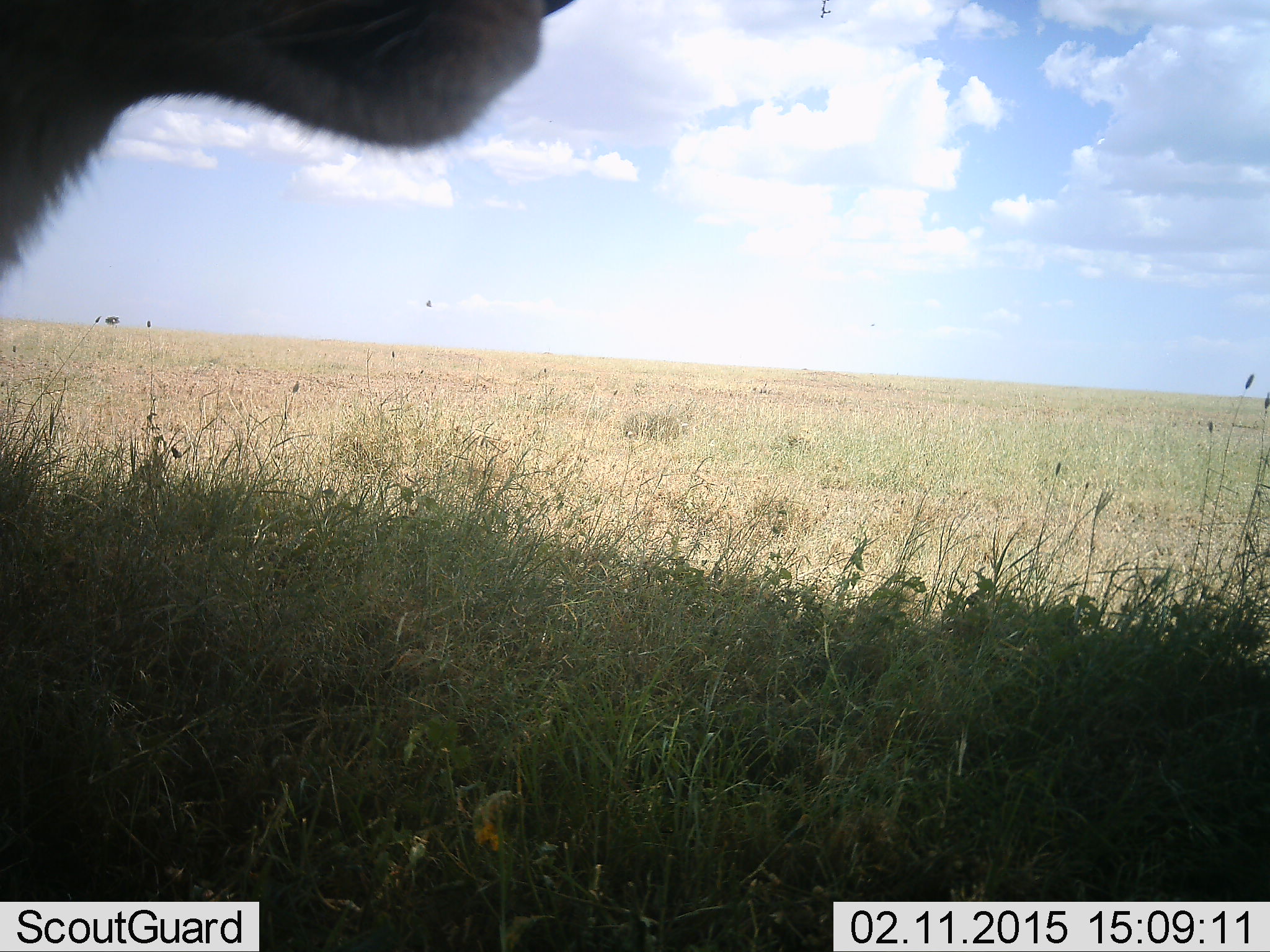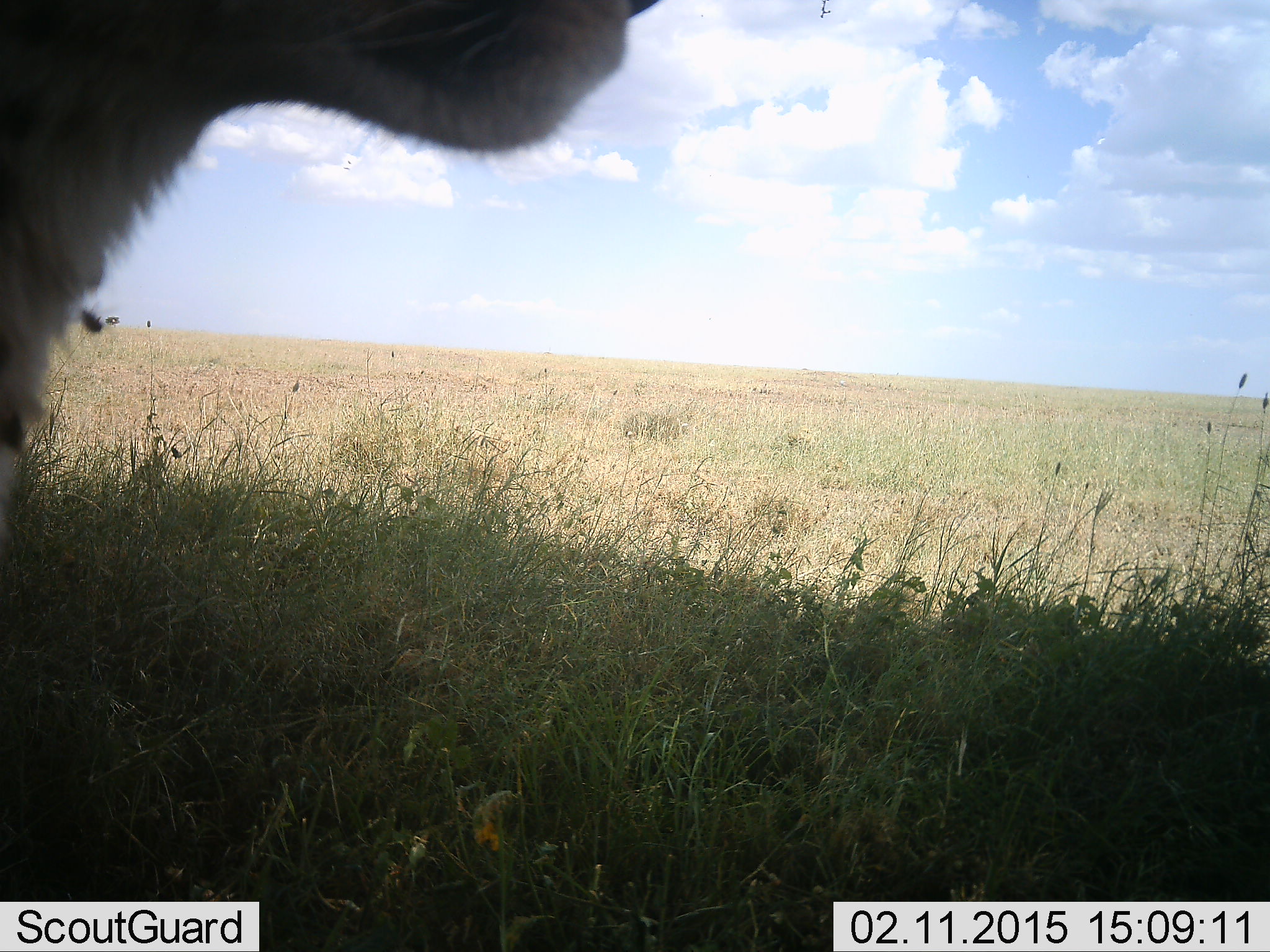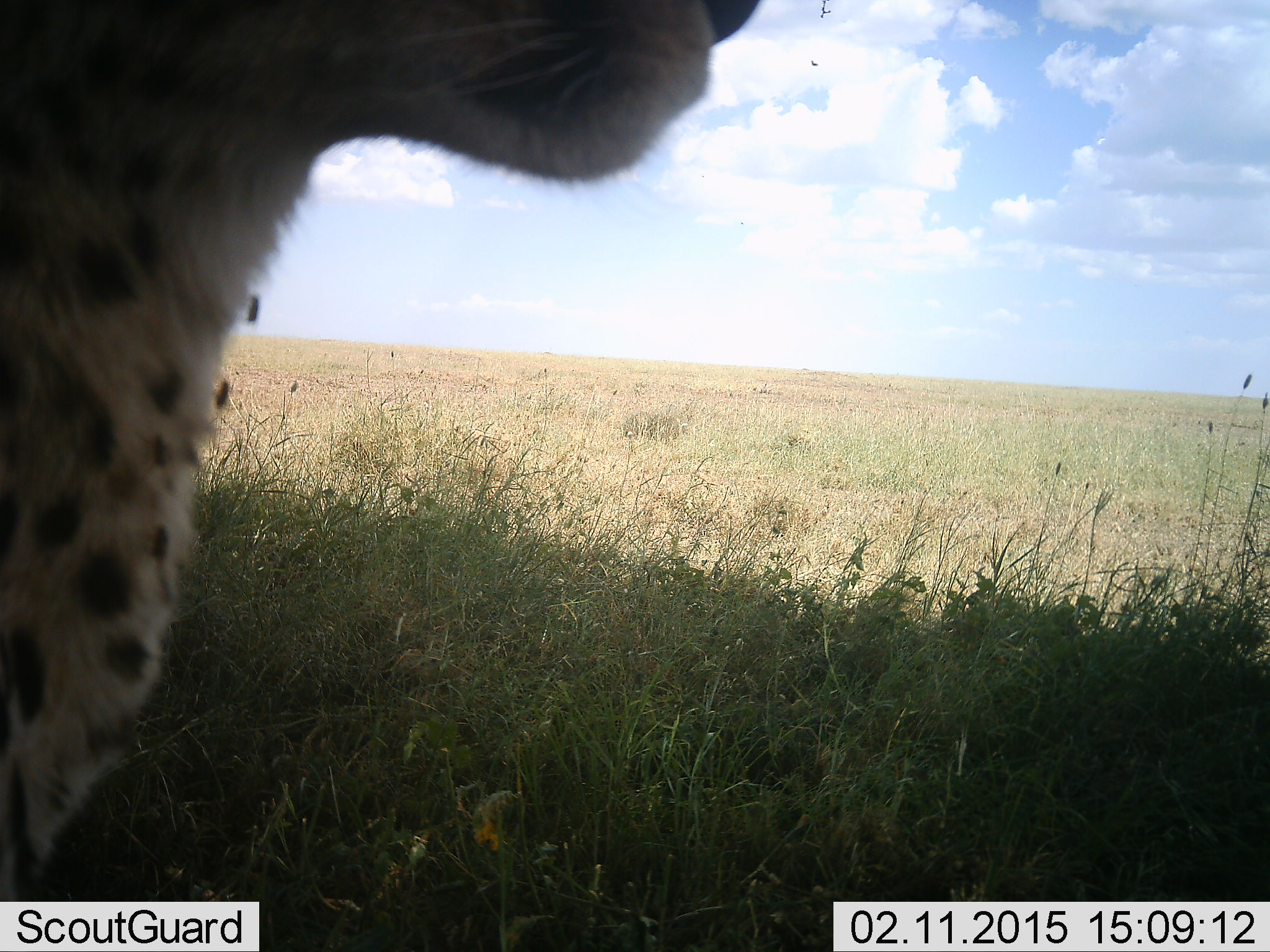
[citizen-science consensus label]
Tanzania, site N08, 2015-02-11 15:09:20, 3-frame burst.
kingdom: Animalia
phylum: Chordata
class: Mammalia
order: Carnivora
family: Felidae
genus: Acinonyx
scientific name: Acinonyx jubatus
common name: cheetah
Cheetah (Acinonyx jubatus), count 1. Behavior (volunteer vote fractions): standing 64%, resting 18%, moving 27%, interacting 0%. Young present (vote fraction): 0%. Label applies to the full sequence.